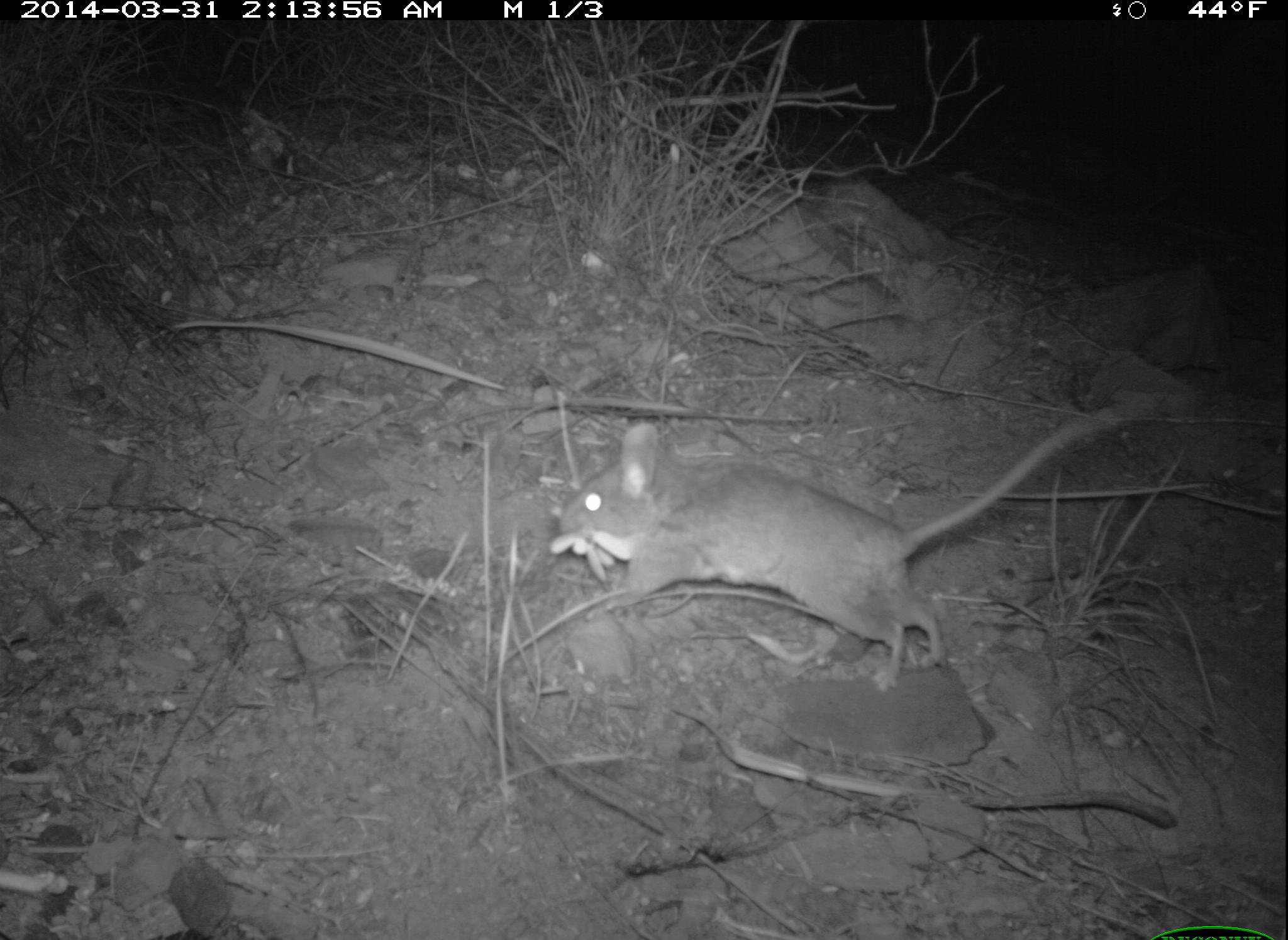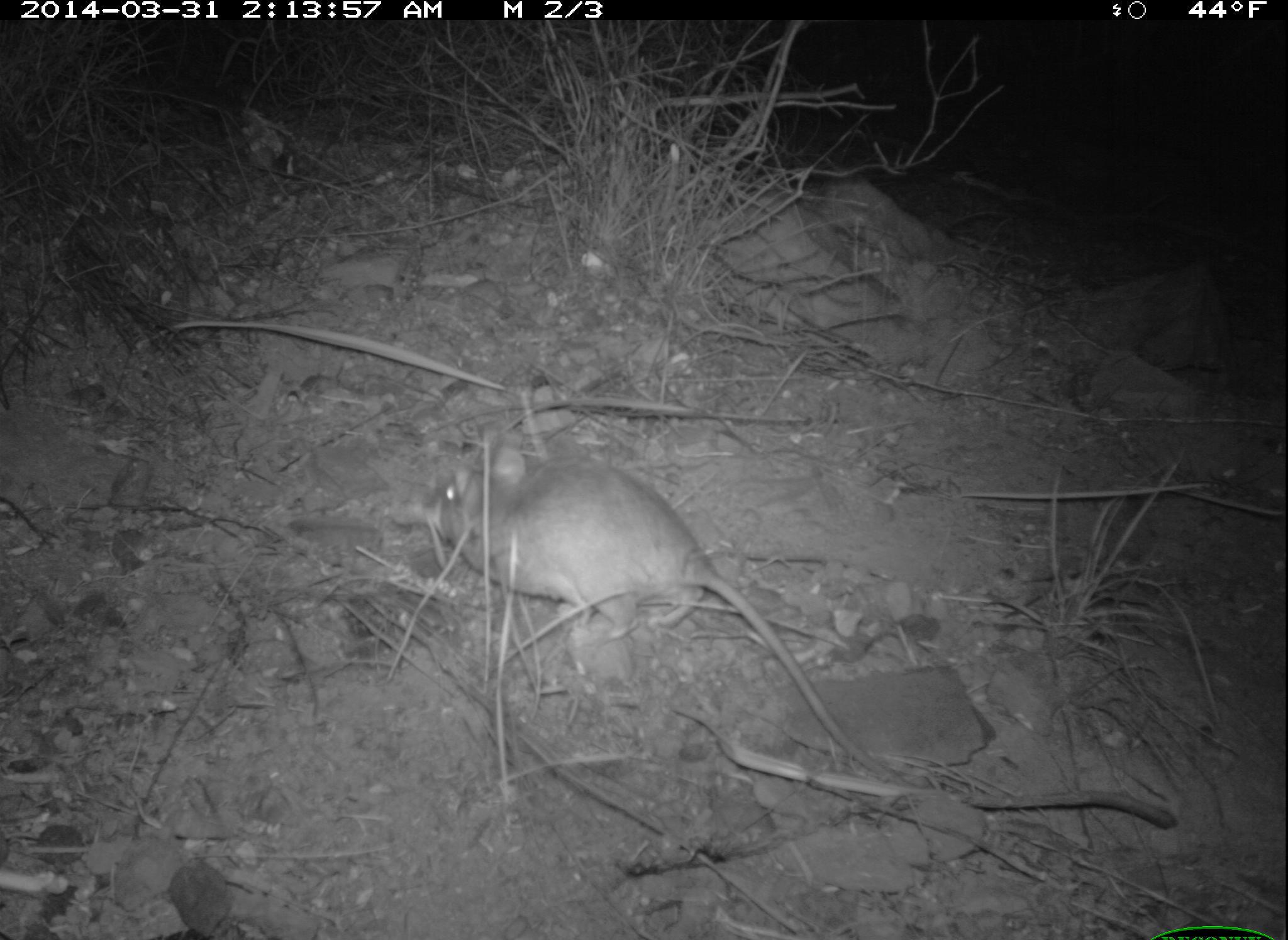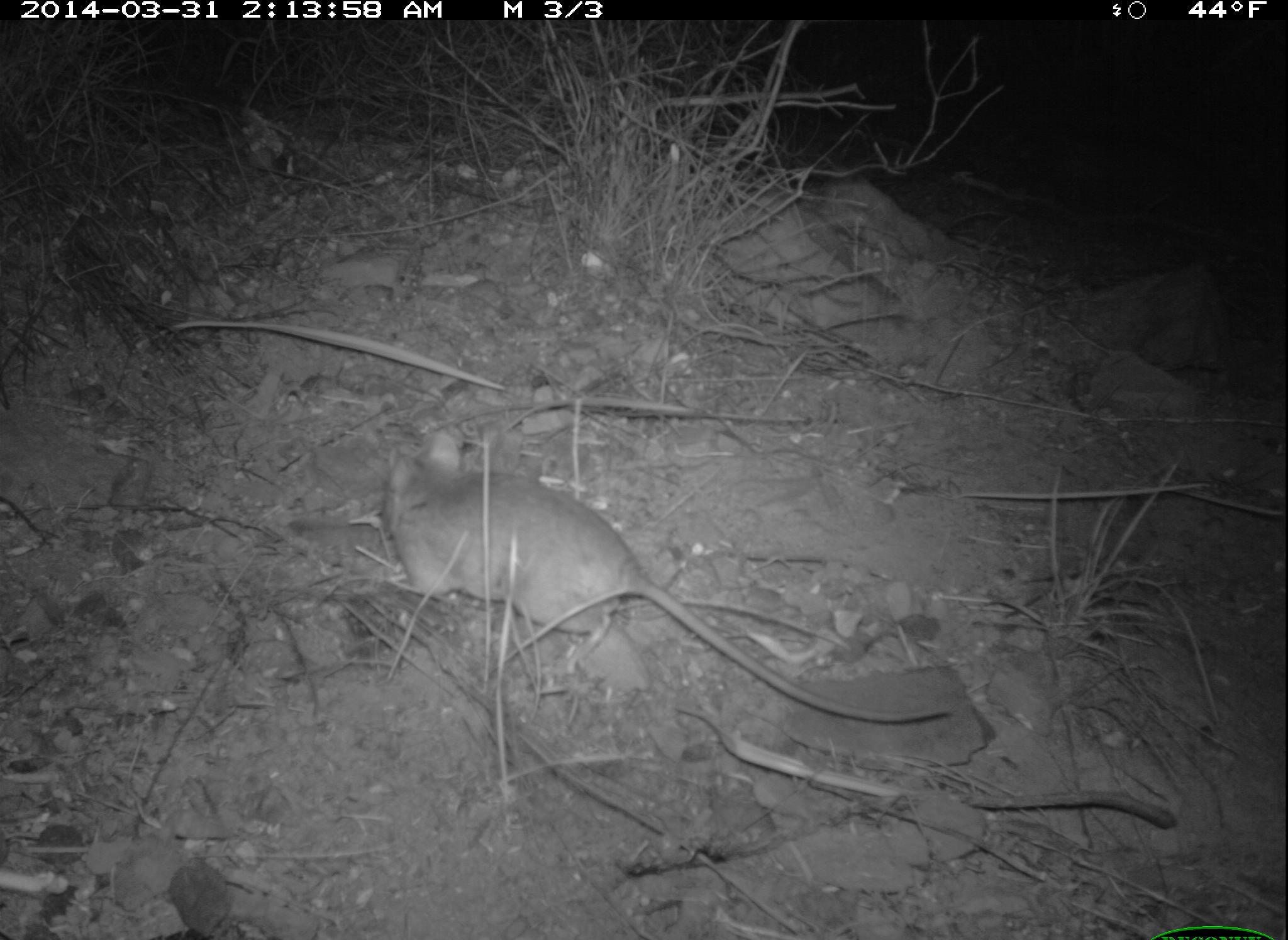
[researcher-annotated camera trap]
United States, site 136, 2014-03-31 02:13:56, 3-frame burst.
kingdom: Animalia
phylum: Chordata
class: Mammalia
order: Rodentia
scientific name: Rodentia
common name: rodent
Rodent (Rodentia).